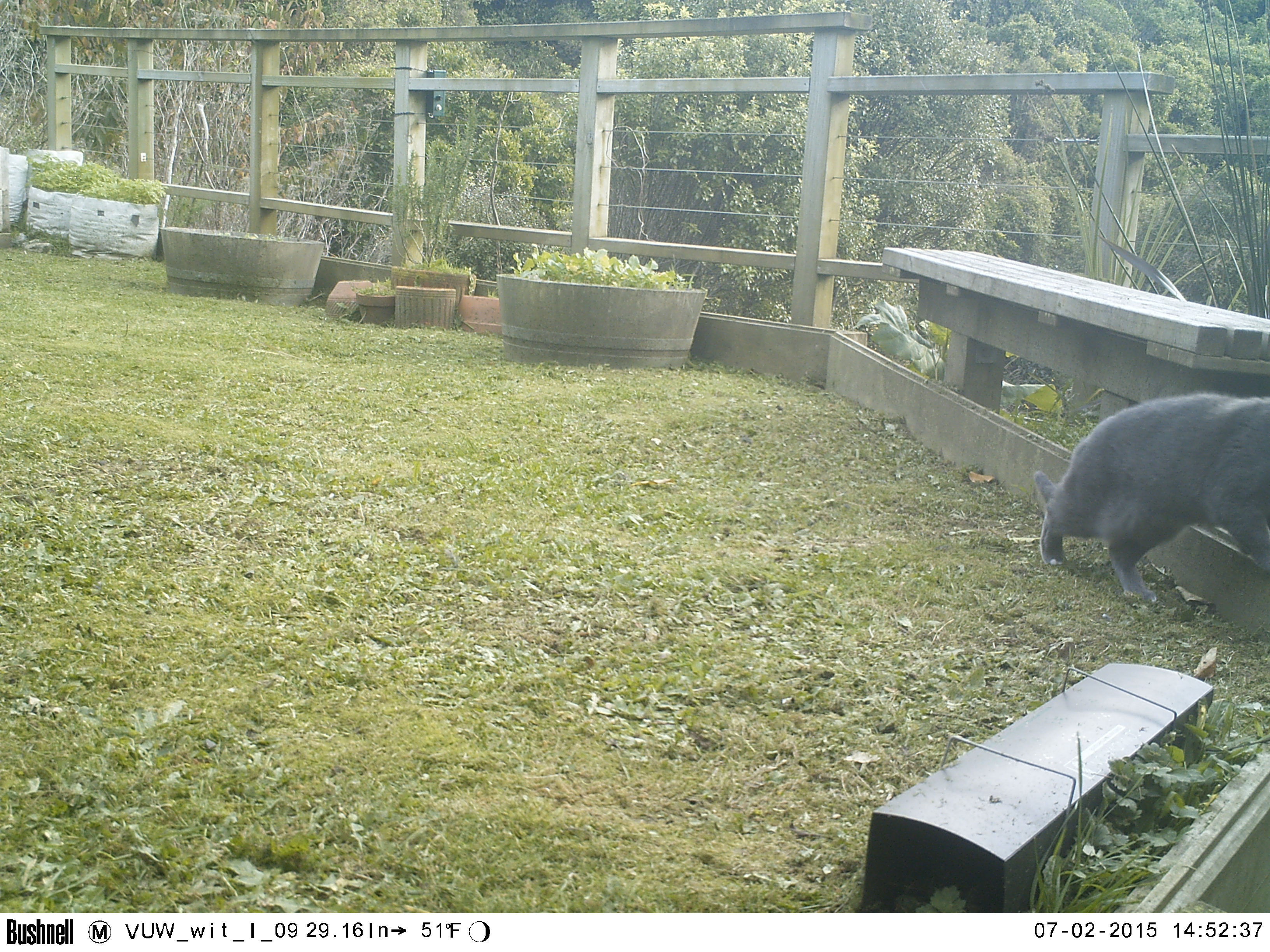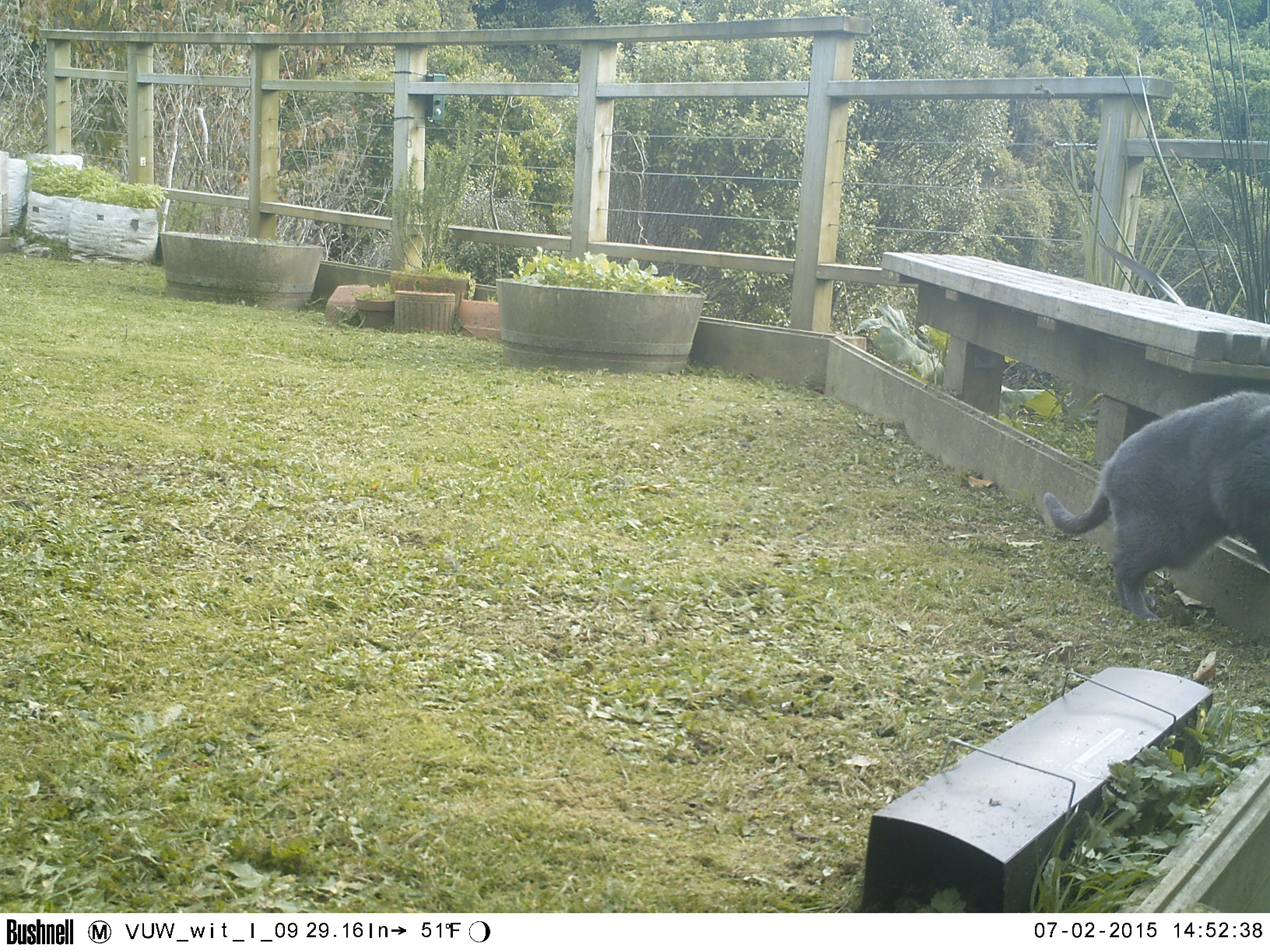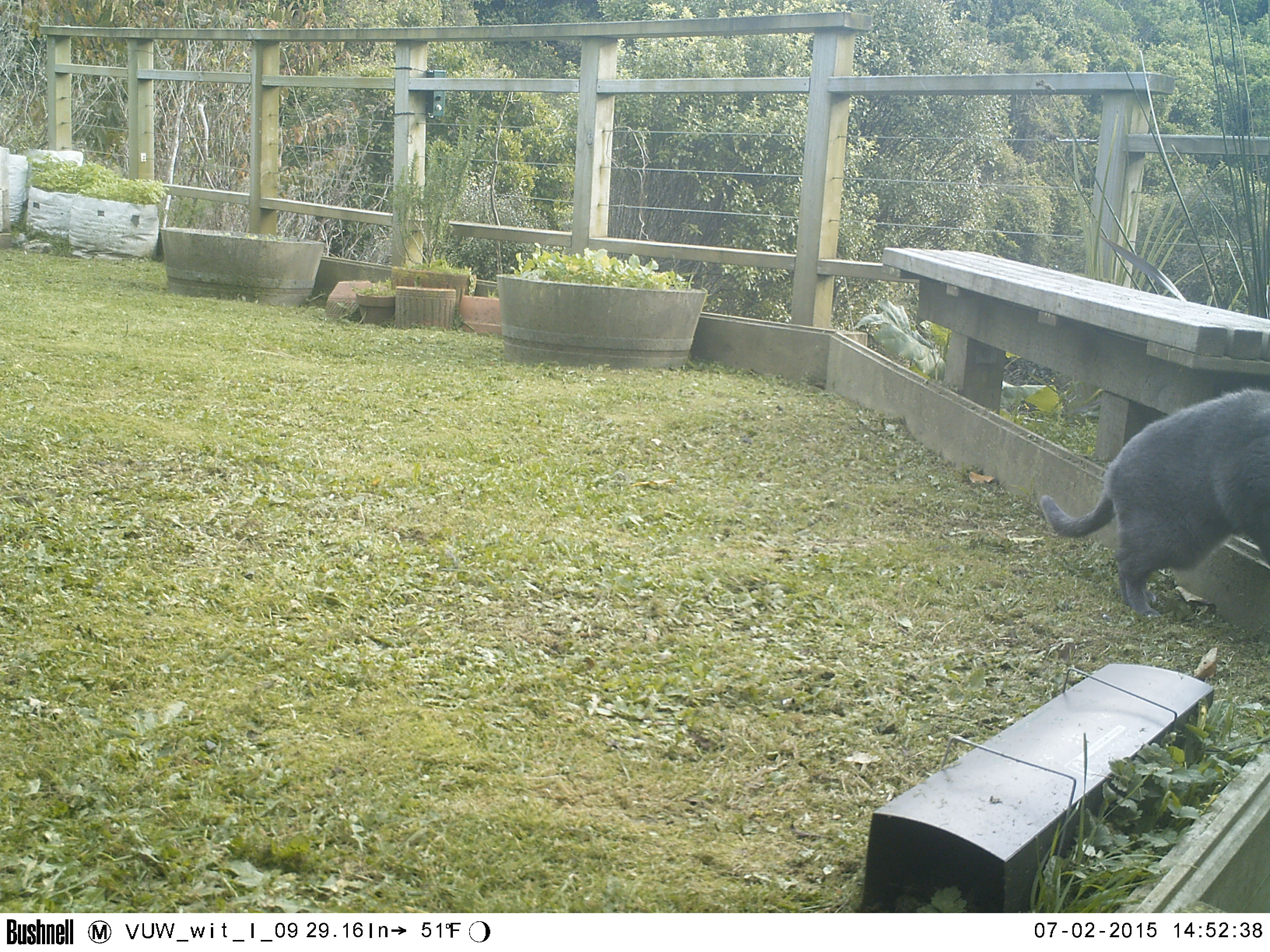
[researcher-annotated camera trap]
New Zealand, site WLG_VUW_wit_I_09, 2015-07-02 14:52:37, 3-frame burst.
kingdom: Animalia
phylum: Chordata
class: Mammalia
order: Carnivora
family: Felidae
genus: Felis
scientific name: Felis catus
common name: domestic cat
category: cat